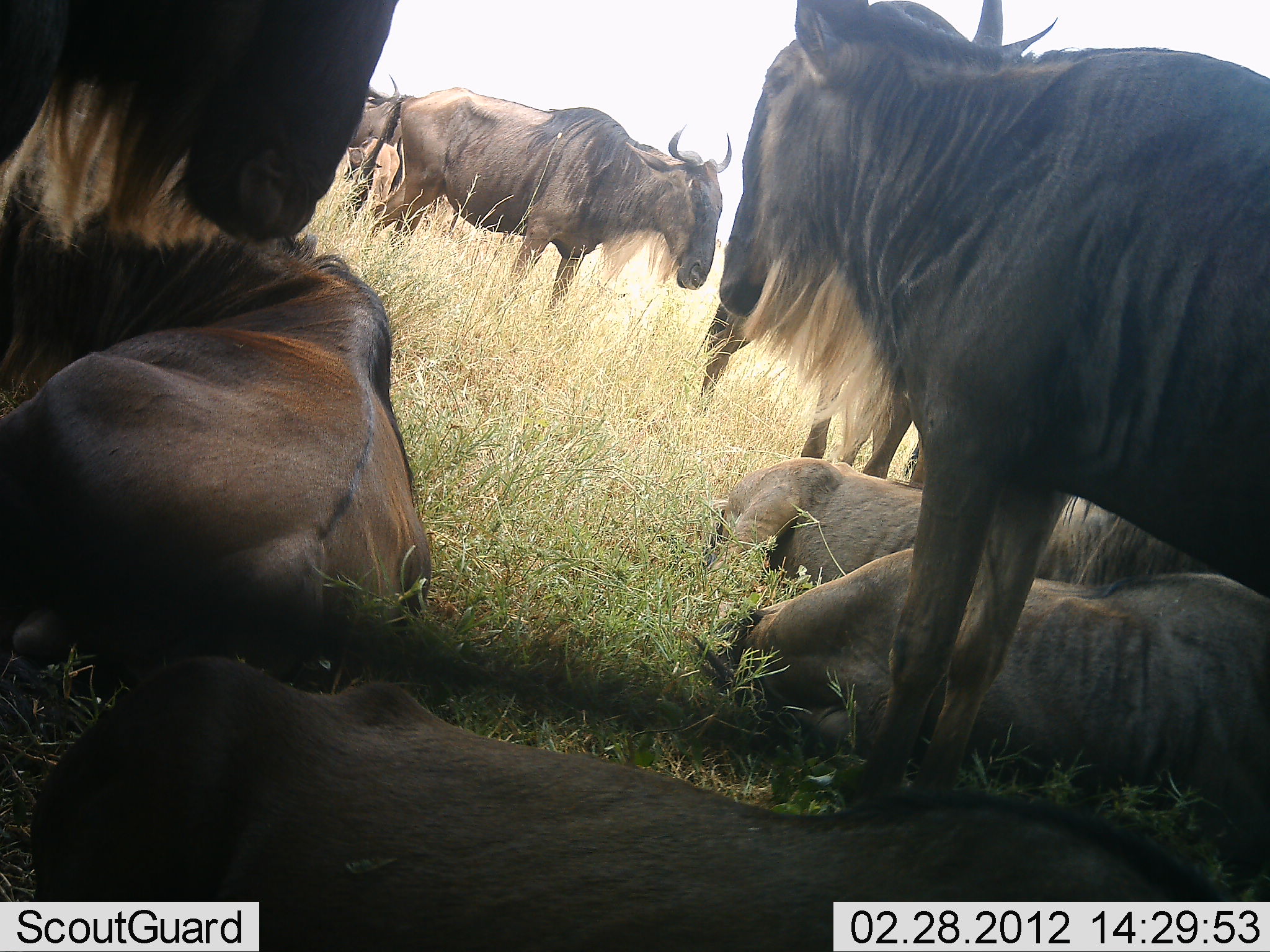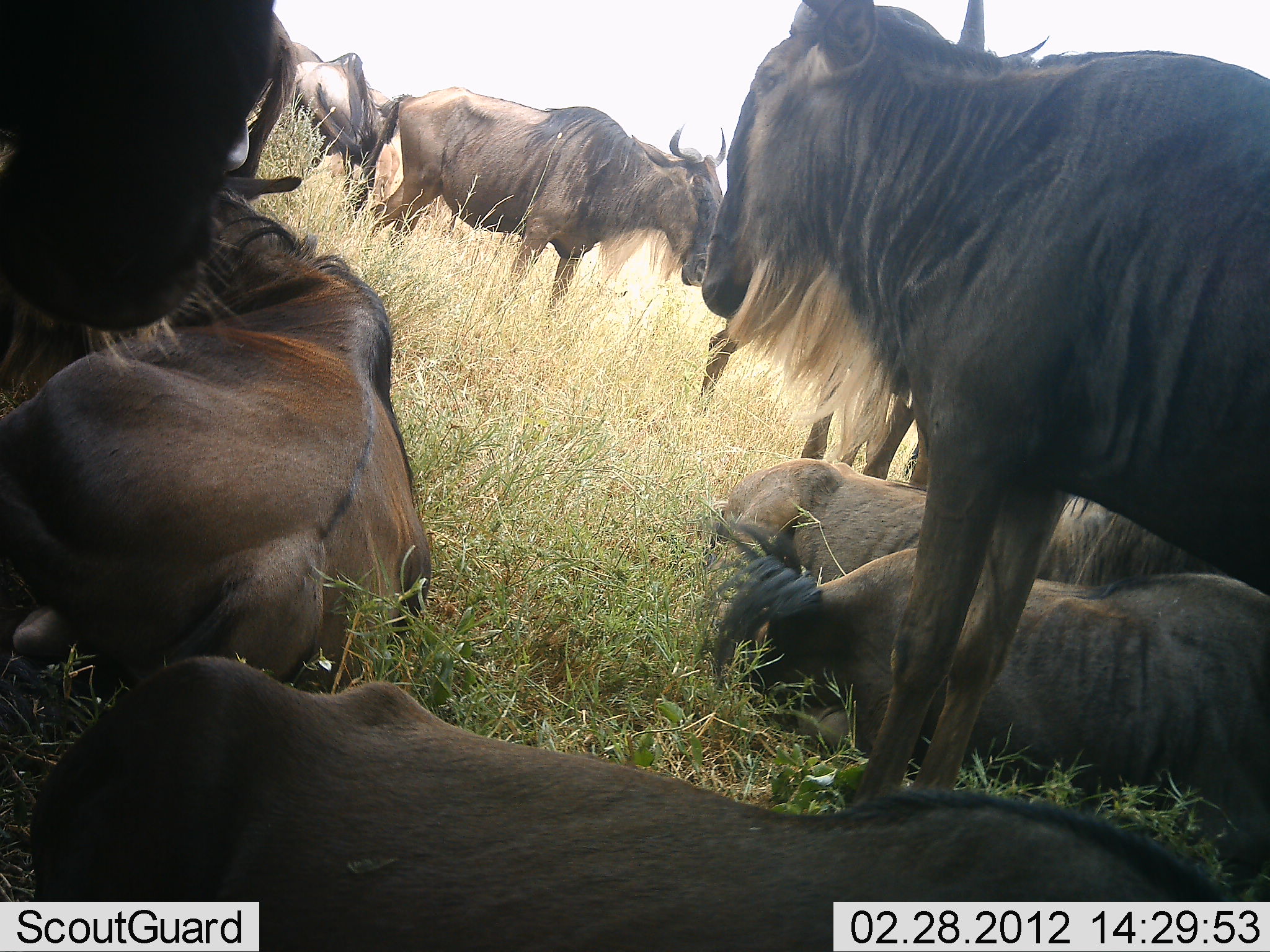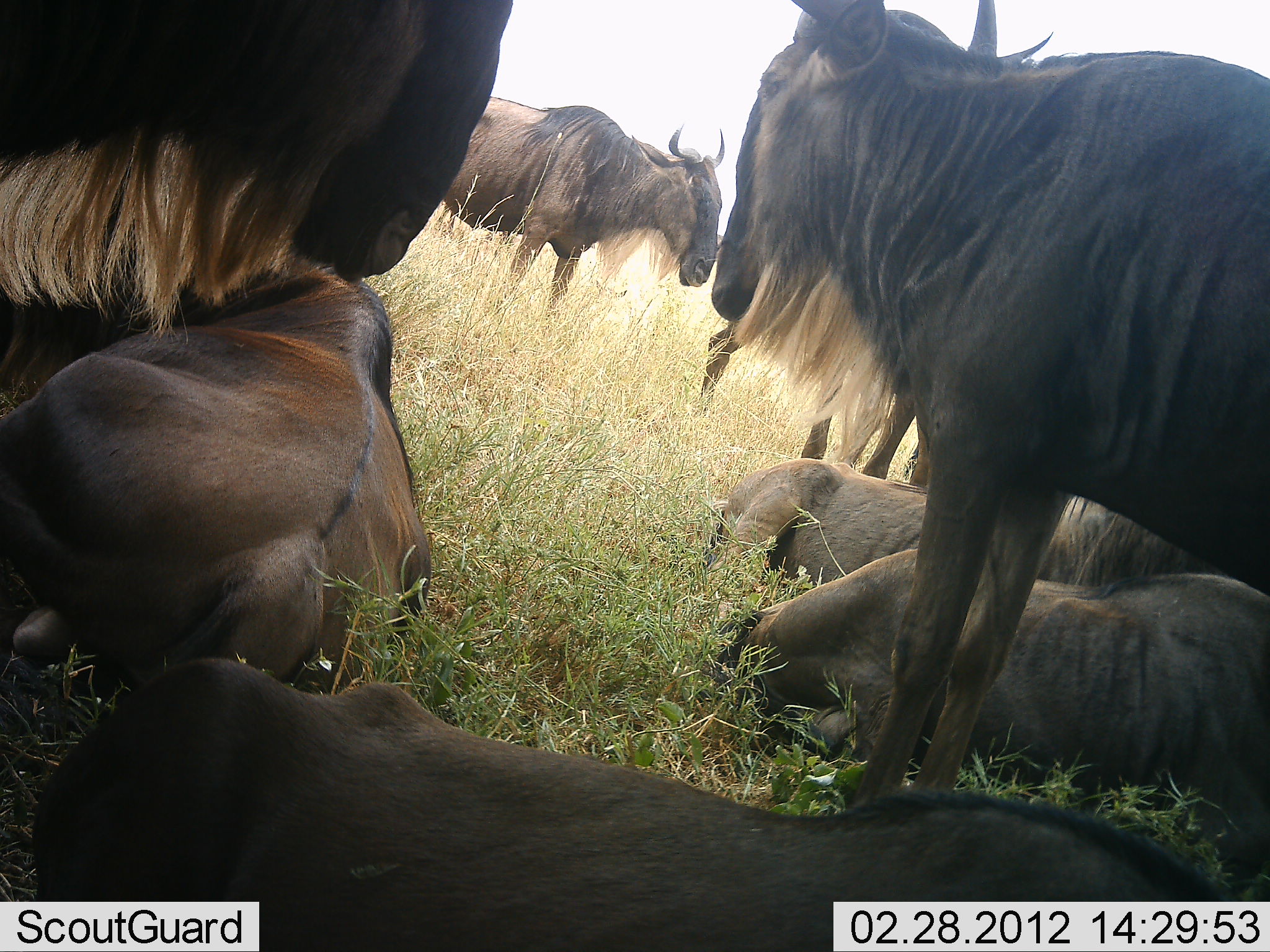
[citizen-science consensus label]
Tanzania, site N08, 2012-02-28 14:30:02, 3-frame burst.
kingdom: Animalia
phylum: Chordata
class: Mammalia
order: Artiodactyla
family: Bovidae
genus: Connochaetes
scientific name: Connochaetes taurinus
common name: blue wildebeest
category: wildebeest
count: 9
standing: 59%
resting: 100%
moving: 6%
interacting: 18%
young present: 6%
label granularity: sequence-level